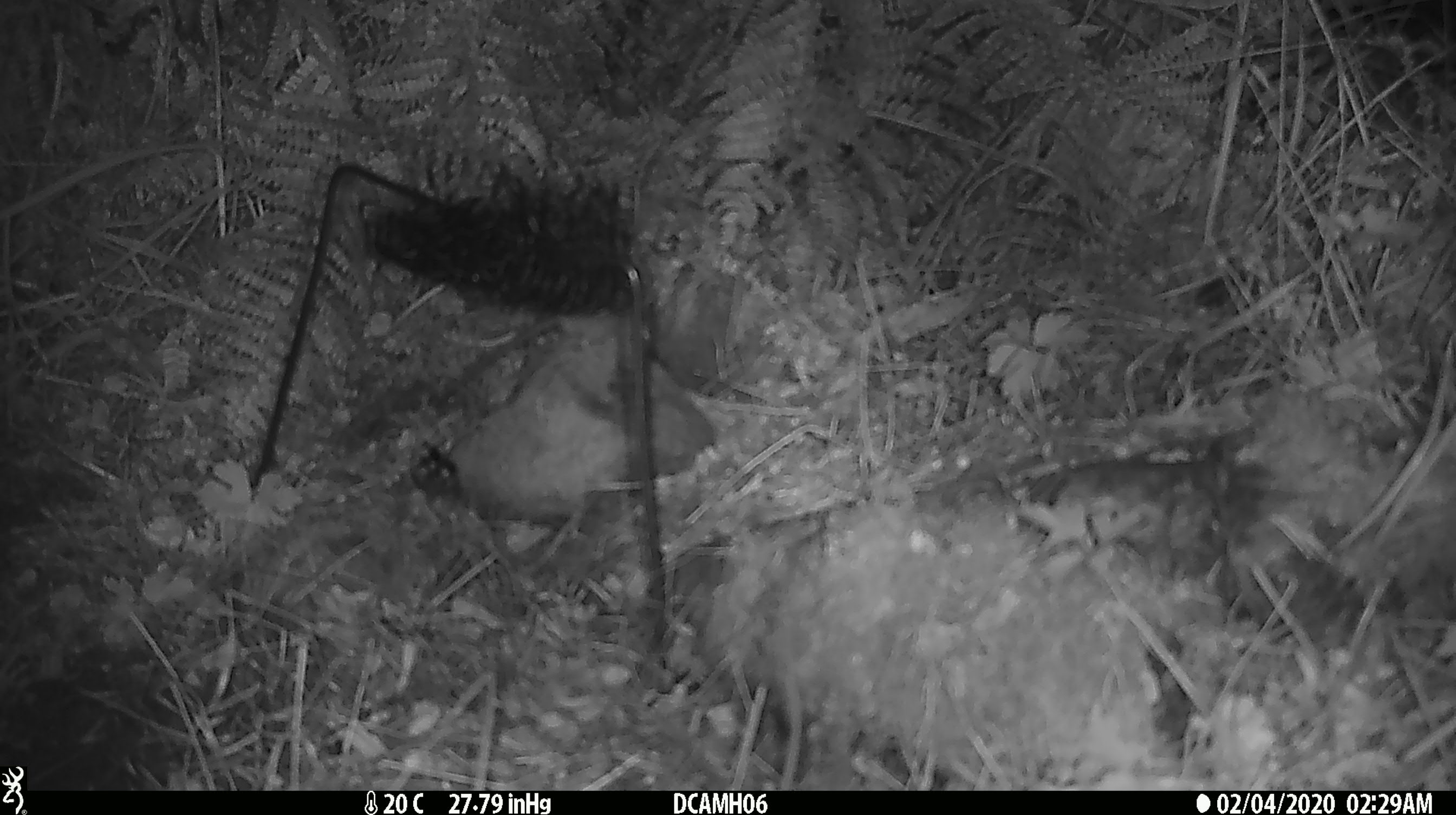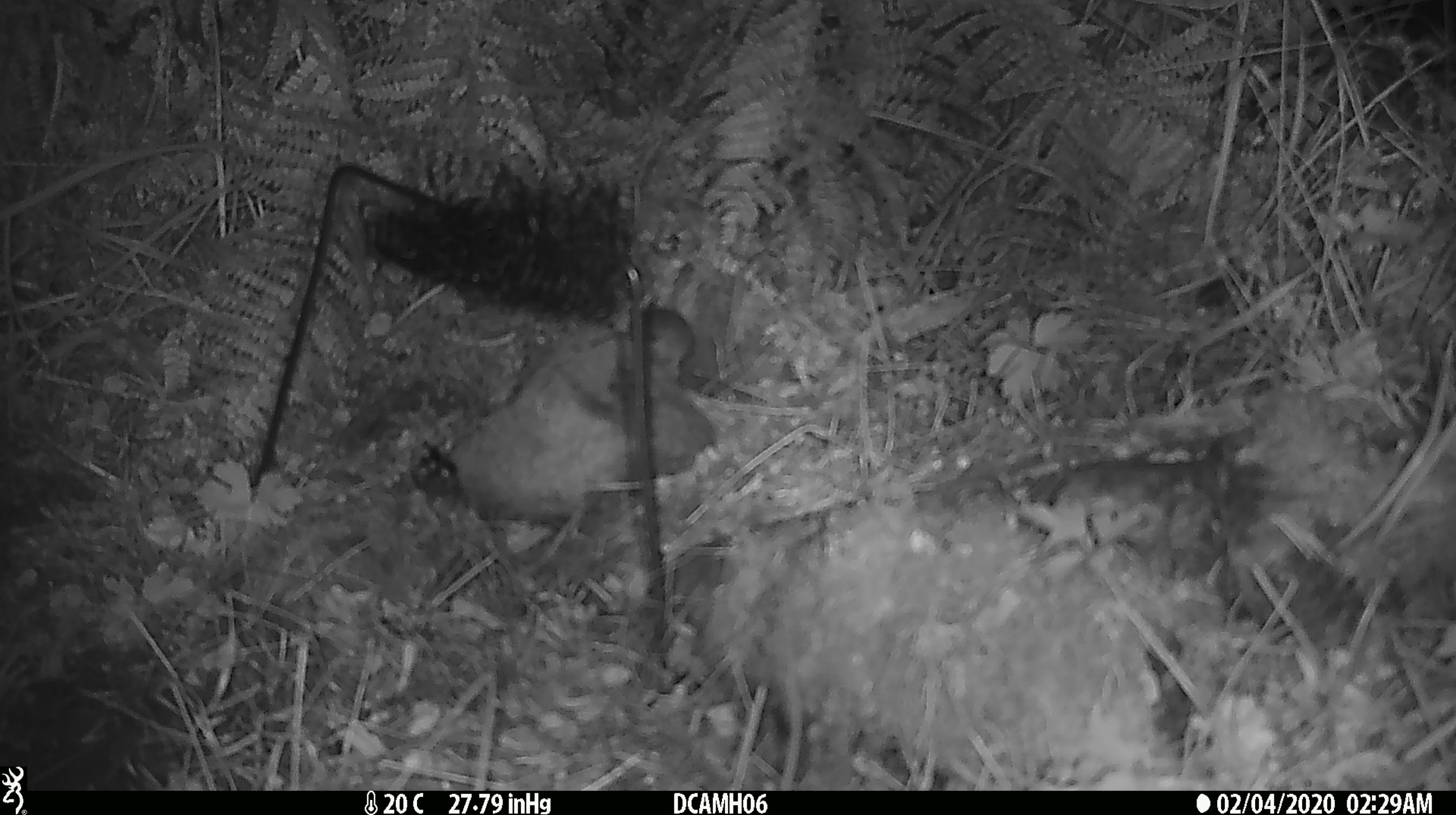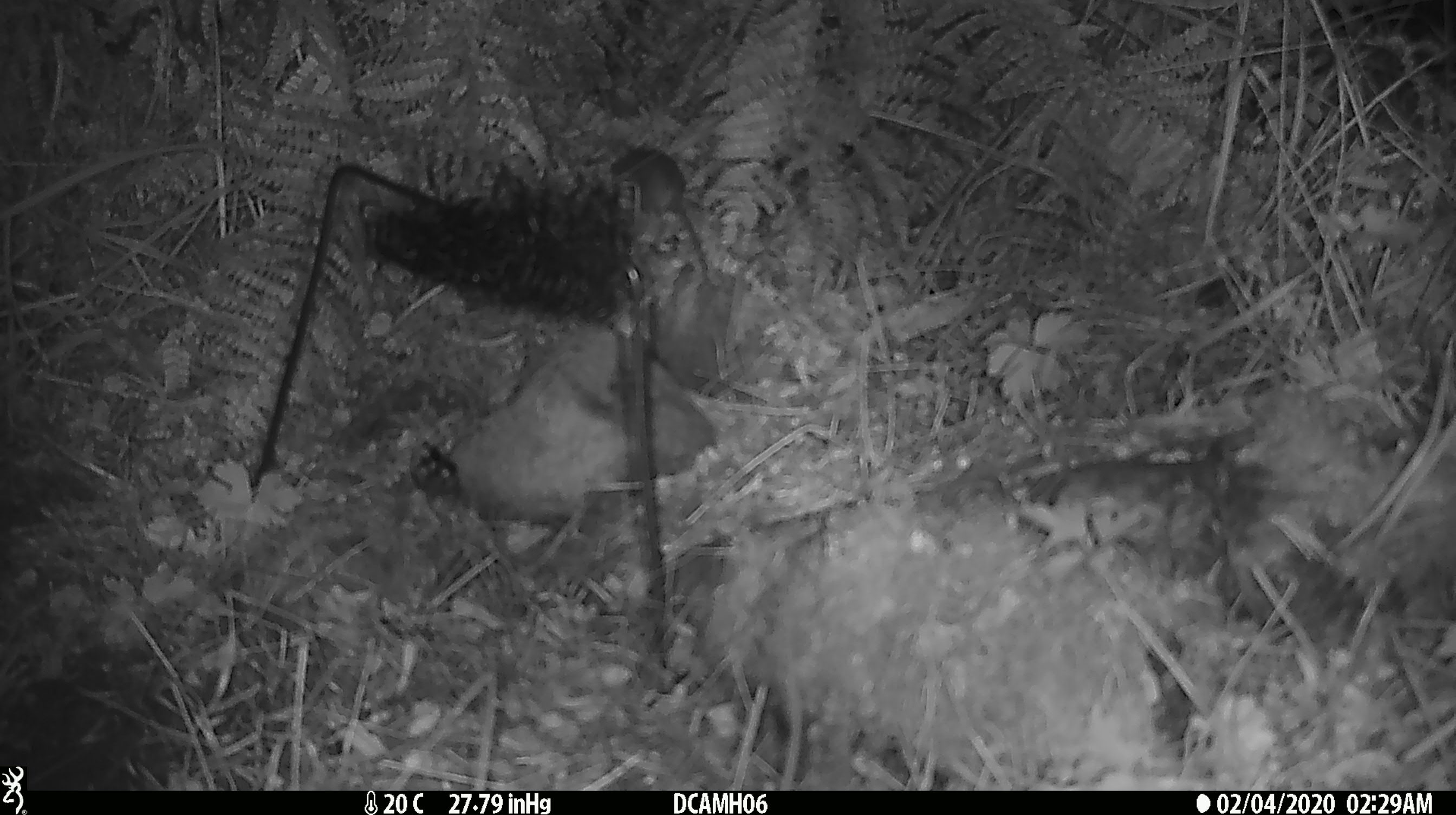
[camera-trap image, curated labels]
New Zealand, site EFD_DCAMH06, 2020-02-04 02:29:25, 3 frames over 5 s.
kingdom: Animalia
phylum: Chordata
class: Mammalia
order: Rodentia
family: Muridae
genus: Mus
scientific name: Mus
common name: mouse